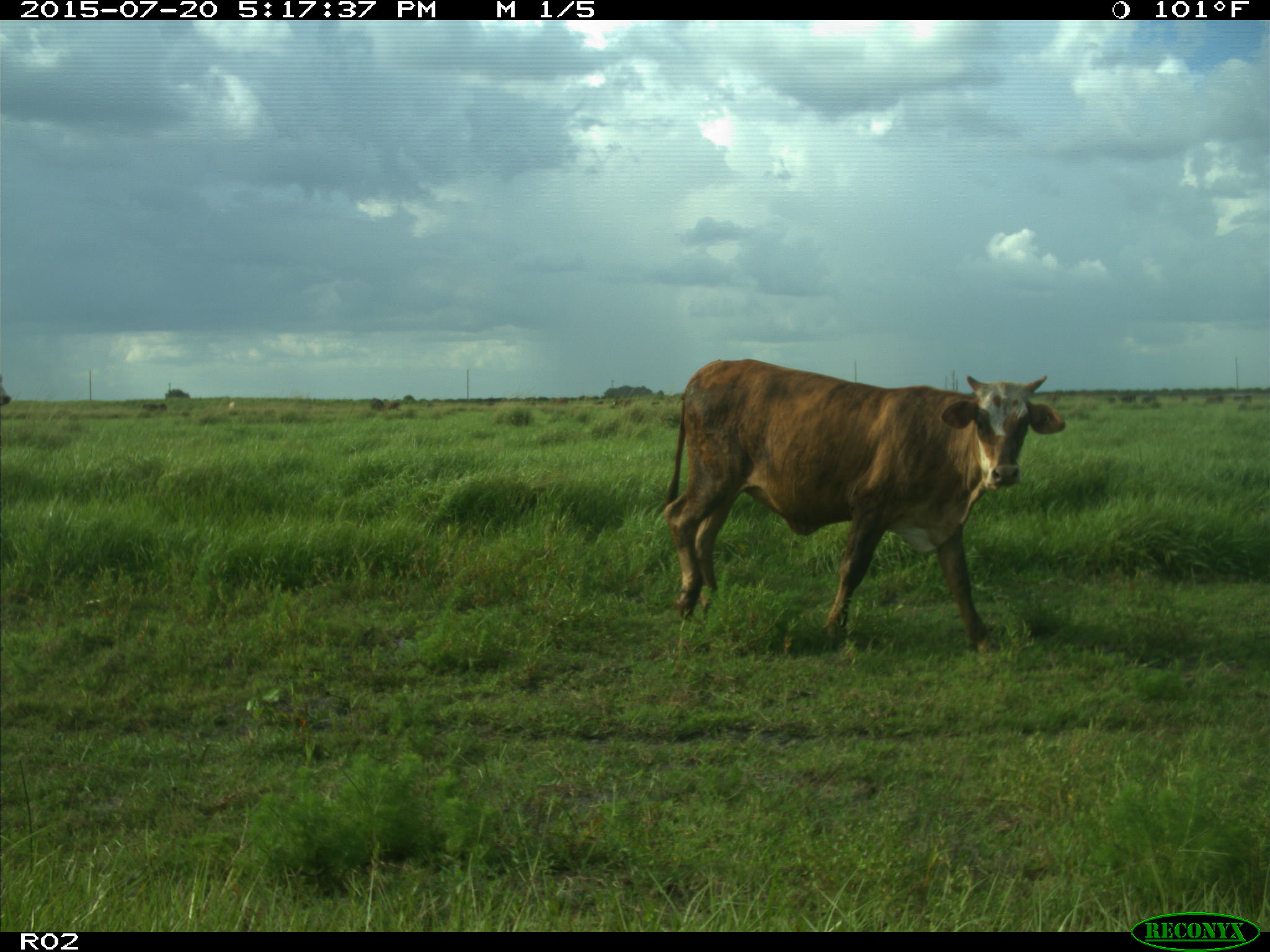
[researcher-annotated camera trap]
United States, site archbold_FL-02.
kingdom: Animalia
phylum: Chordata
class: Mammalia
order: Artiodactyla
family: Bovidae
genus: Bos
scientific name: Bos taurus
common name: domestic cow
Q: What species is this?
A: Bos taurus (domestic cow).